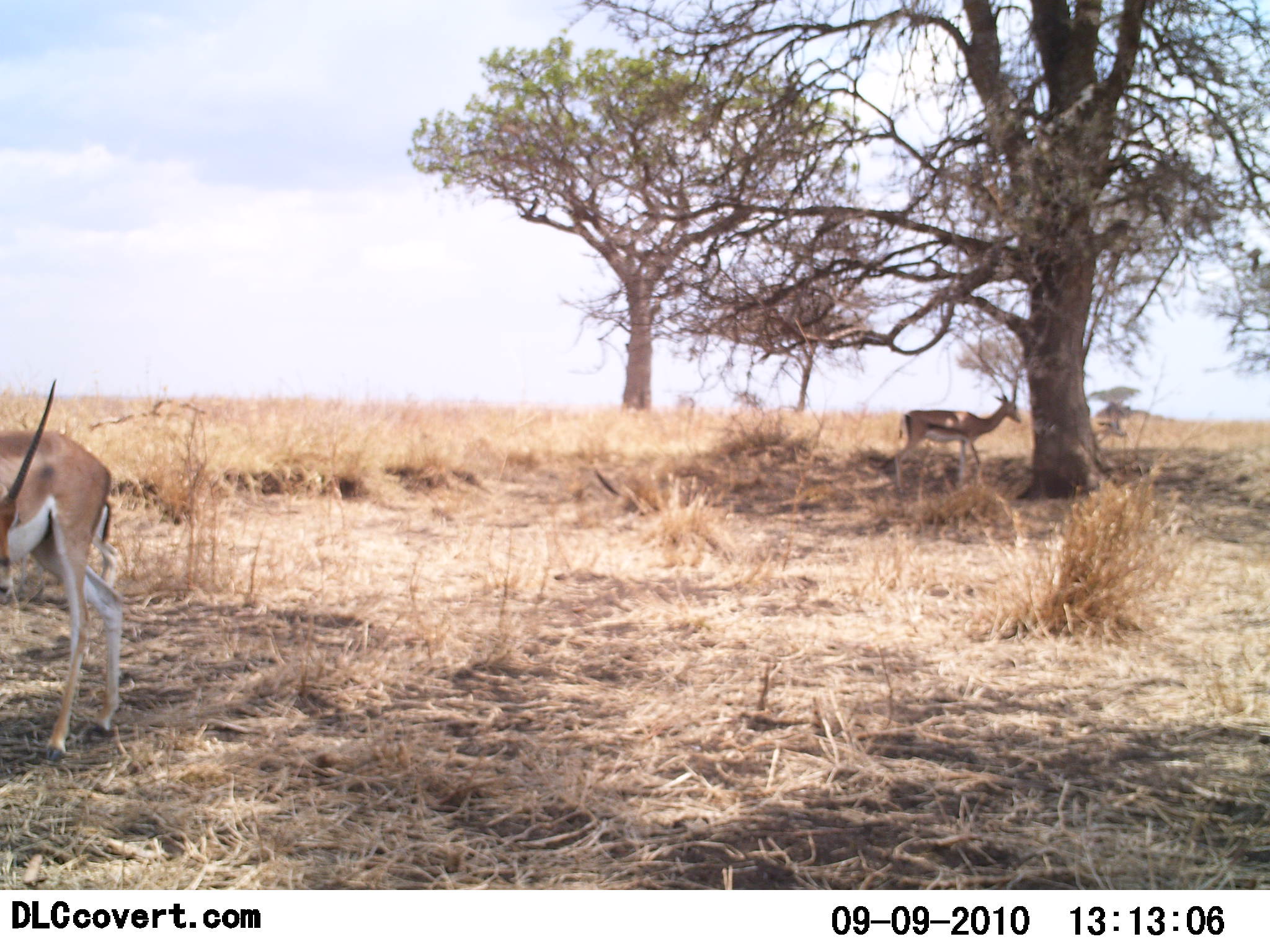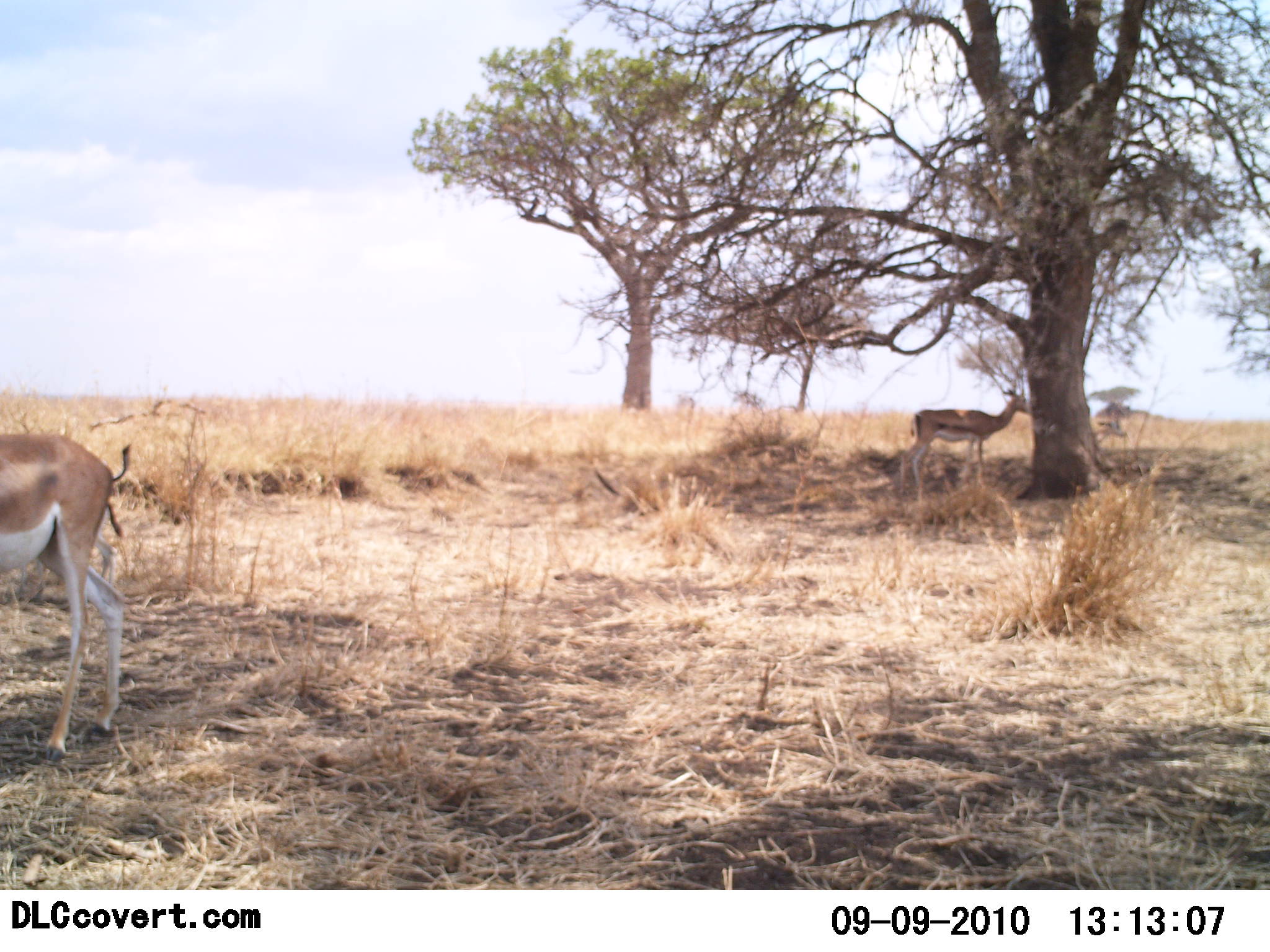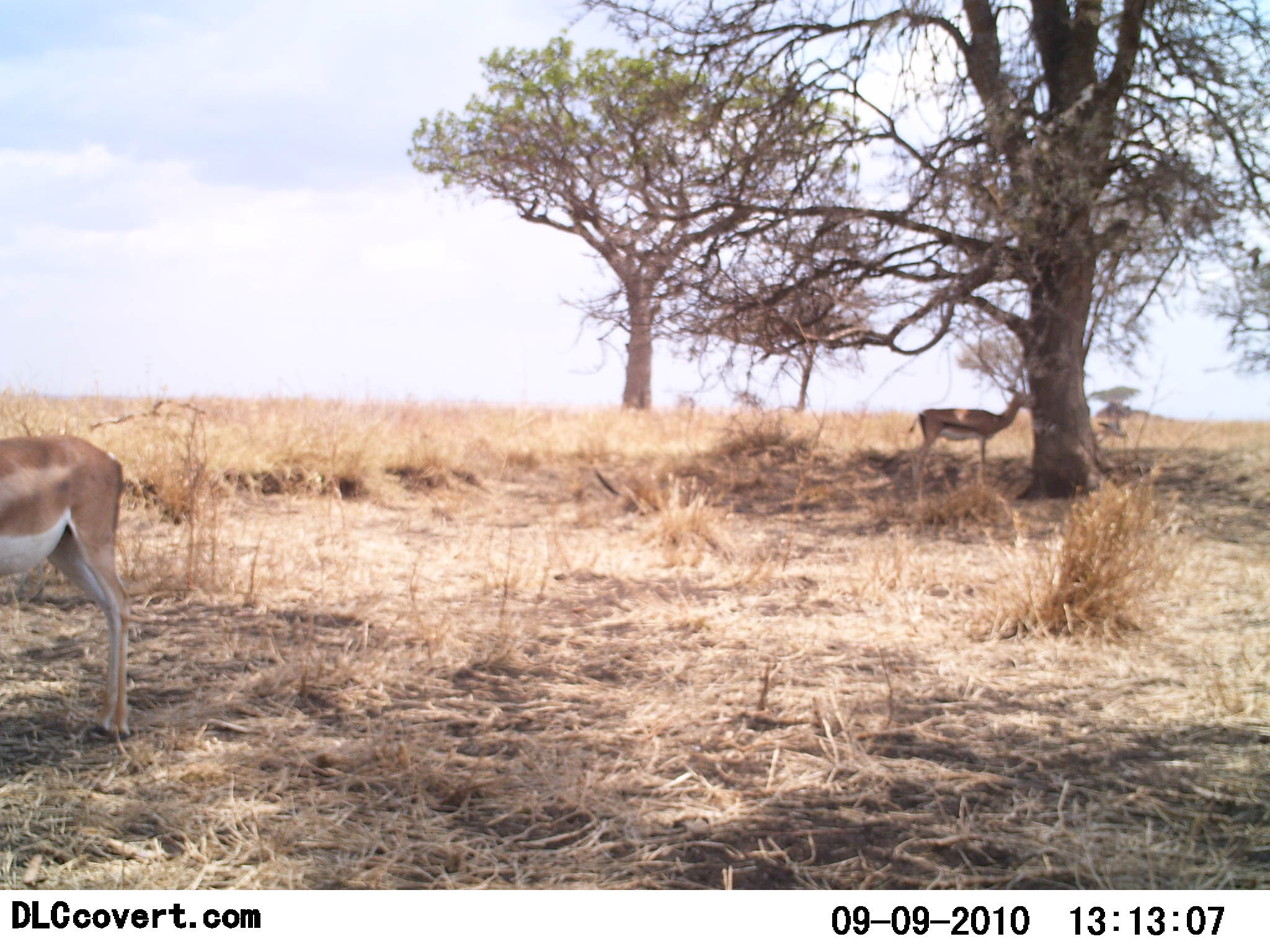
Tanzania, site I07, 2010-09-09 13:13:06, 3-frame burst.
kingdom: Animalia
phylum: Chordata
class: Mammalia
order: Artiodactyla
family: Bovidae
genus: Eudorcas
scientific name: Eudorcas thomsonii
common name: thomson's gazelle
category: gazellethomsons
Gazellethomsons (thomson's gazelle) (Eudorcas thomsonii), count 2. Behavior (volunteer vote fractions): standing 90%, resting 0%, moving 5%, interacting 10%. Young present (vote fraction): 0%. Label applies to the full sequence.